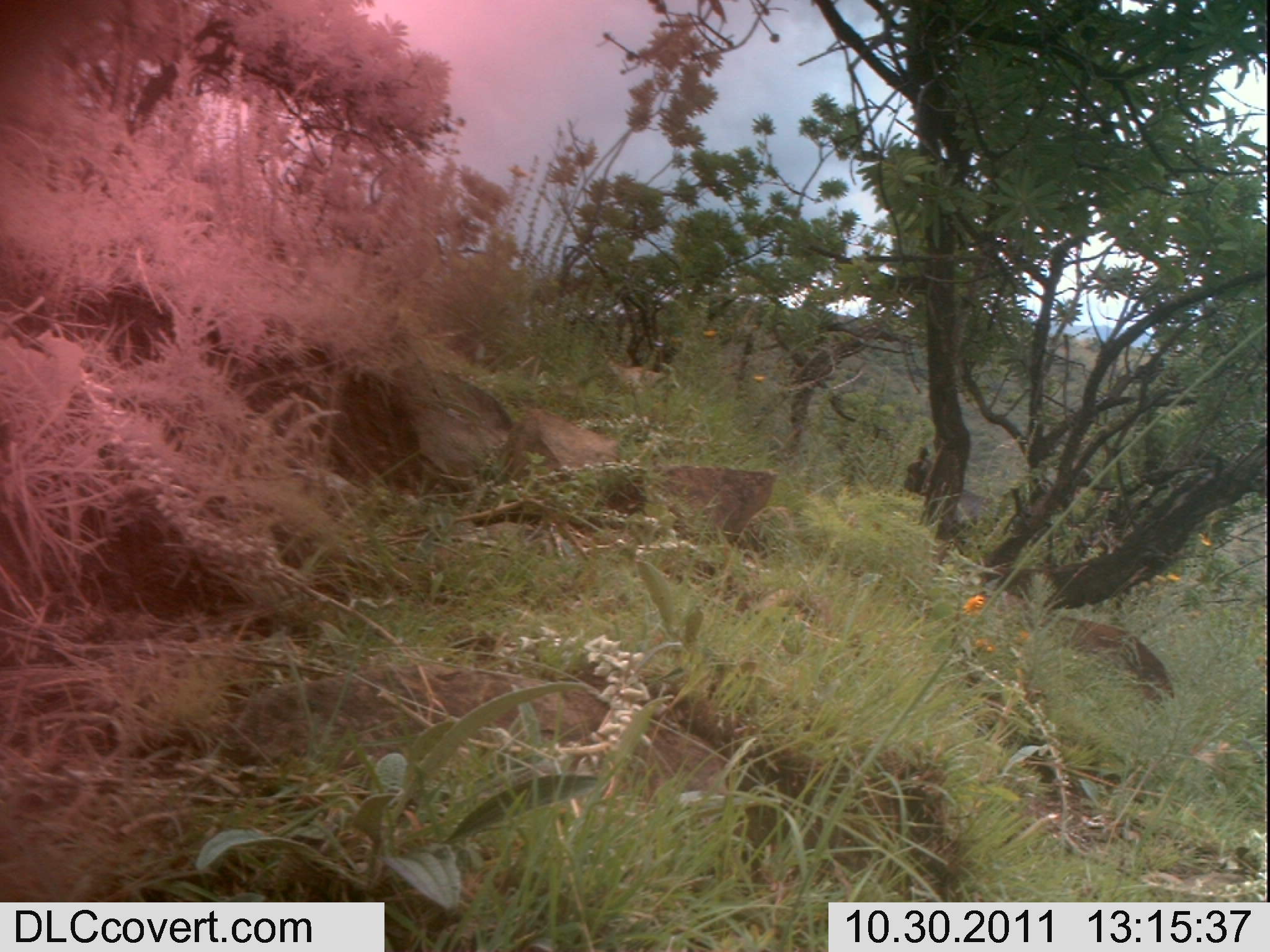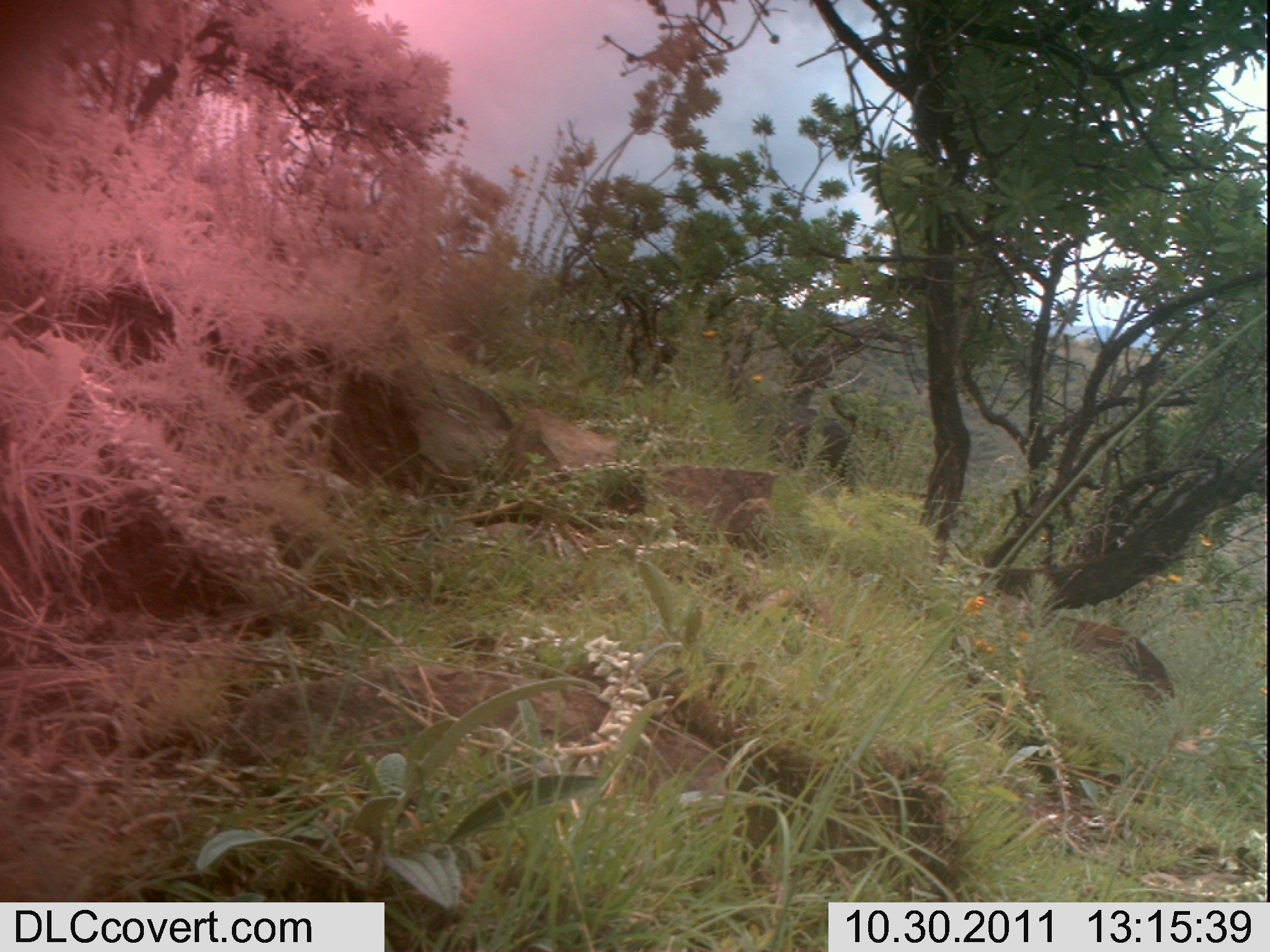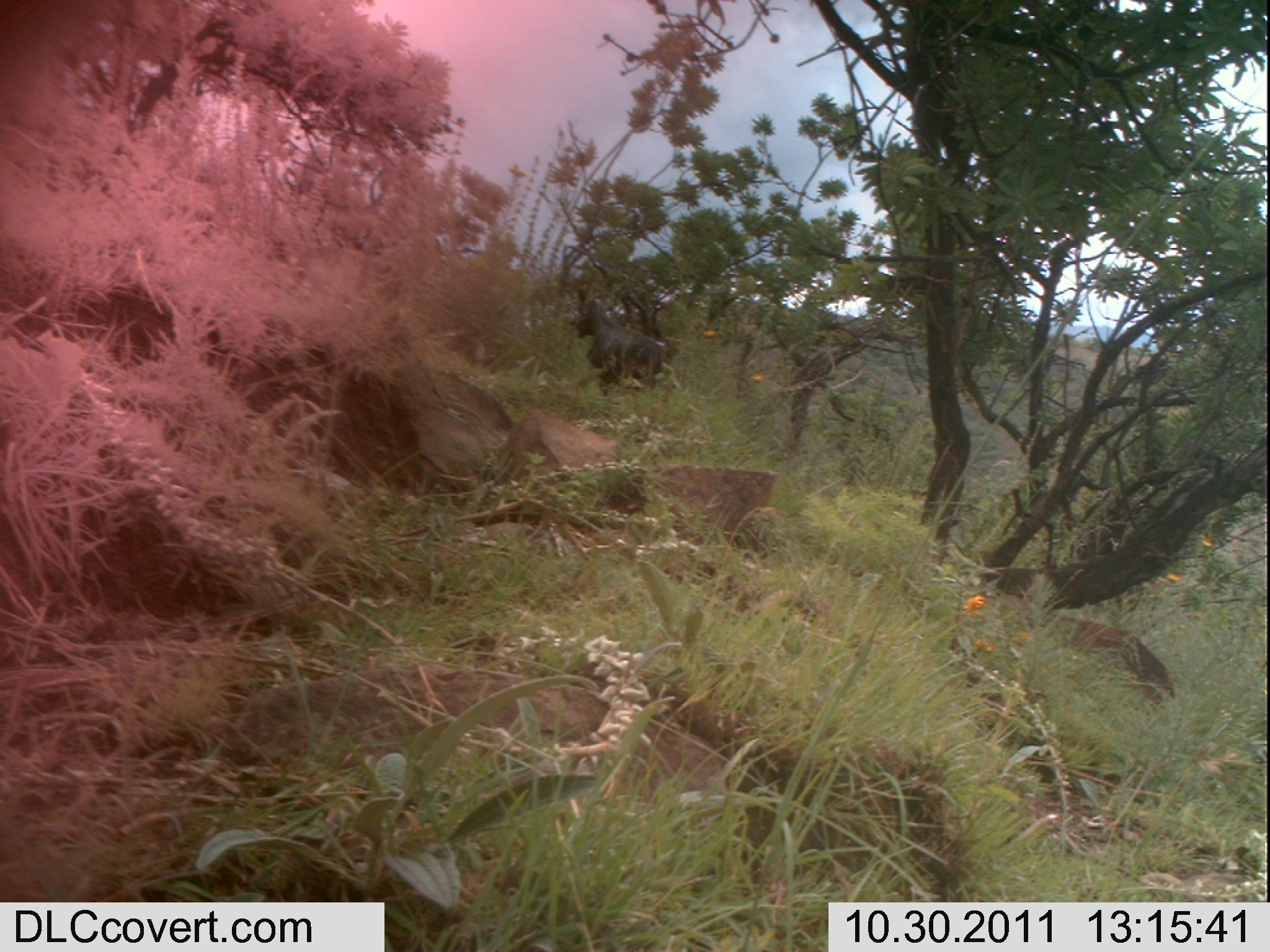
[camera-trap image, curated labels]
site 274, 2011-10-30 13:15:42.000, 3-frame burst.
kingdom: Animalia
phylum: Chordata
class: Mammalia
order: Artiodactyla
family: Bovidae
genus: Capra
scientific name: Capra aegagrus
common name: wild goat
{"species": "Capra aegagrus (wild goat)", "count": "1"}